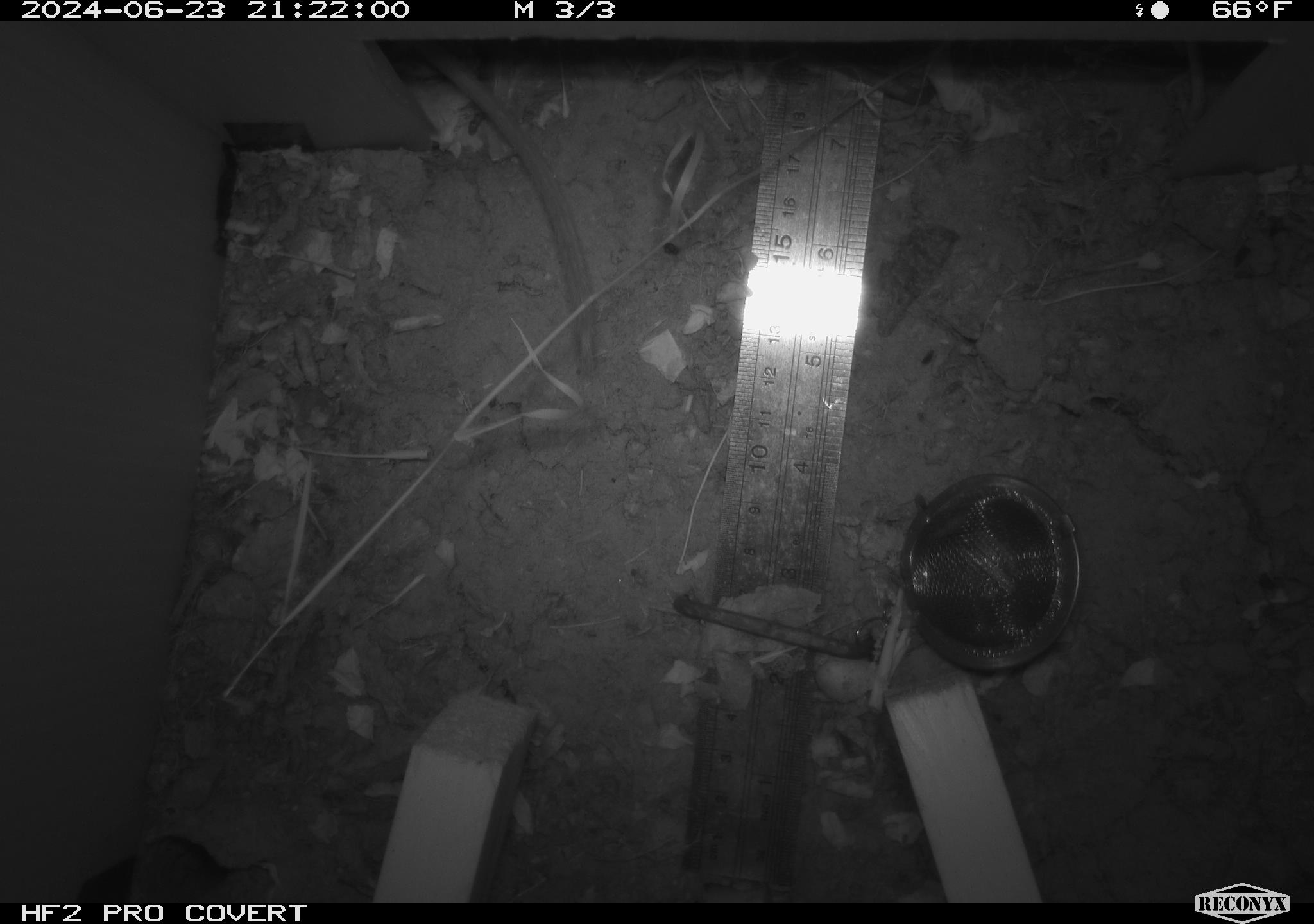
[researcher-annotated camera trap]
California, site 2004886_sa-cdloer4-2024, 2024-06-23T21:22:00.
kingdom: Animalia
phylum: Chordata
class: Mammalia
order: Rodentia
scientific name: Rodentia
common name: rodent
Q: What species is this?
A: Rodent (Rodentia).